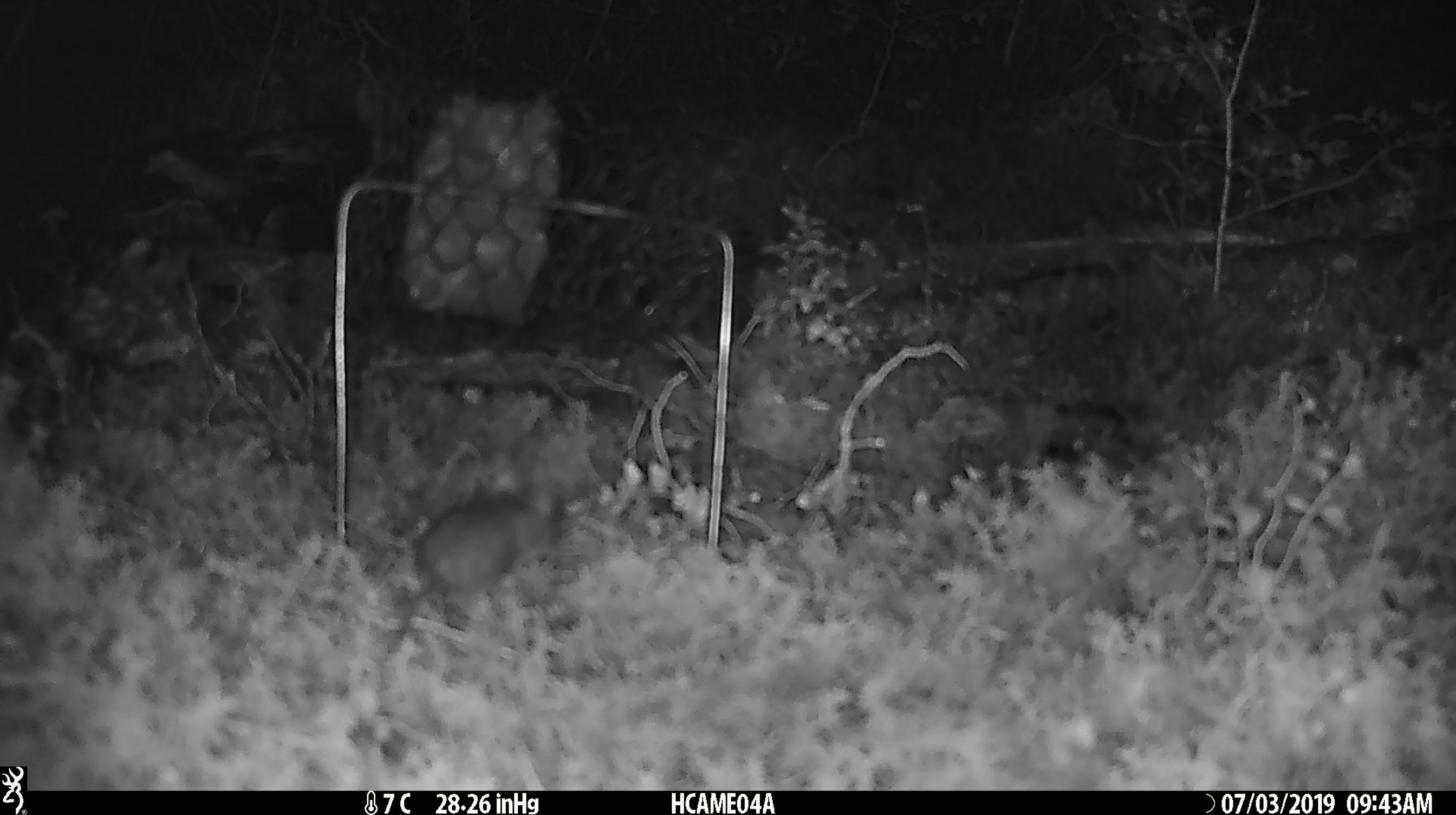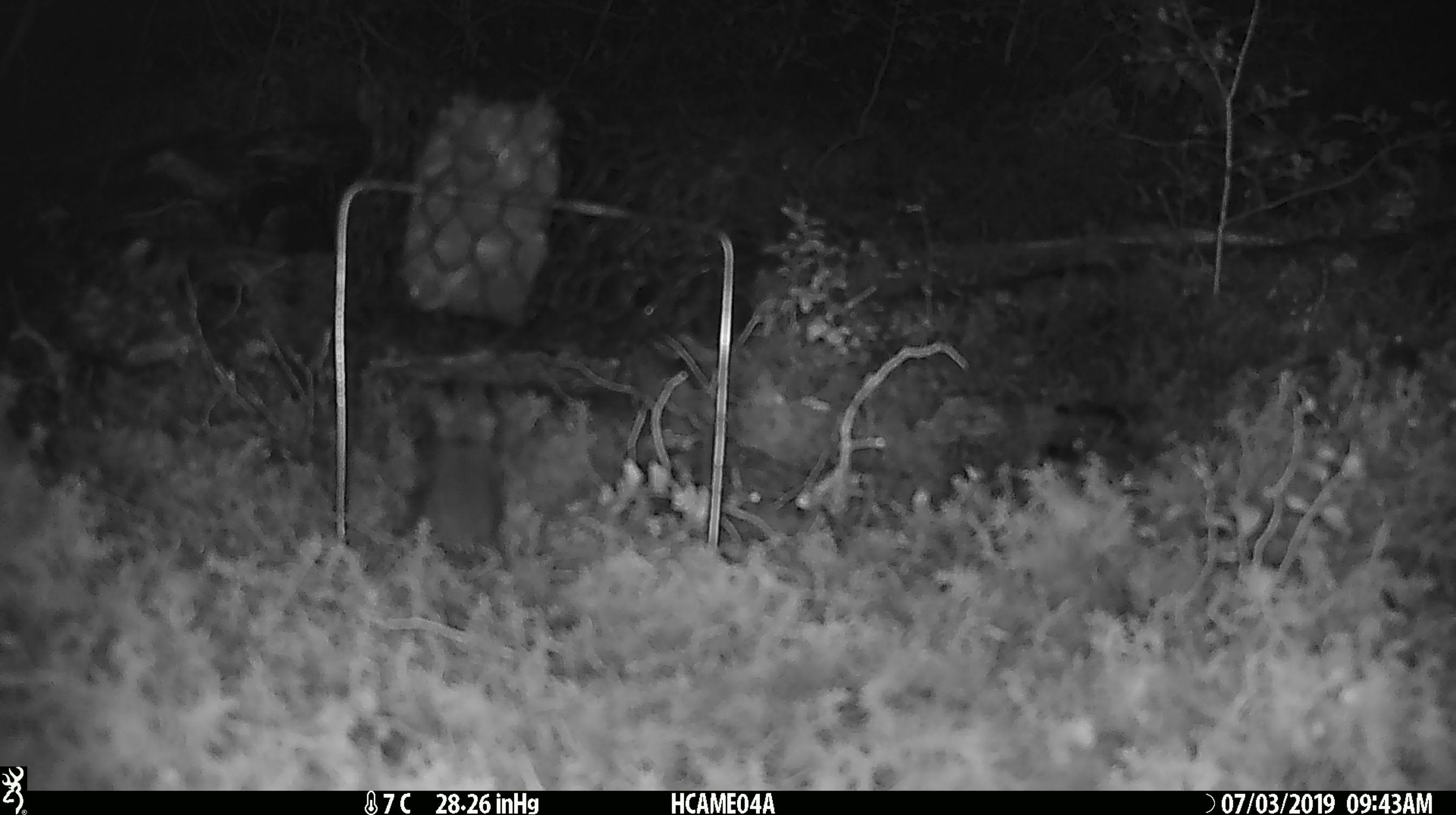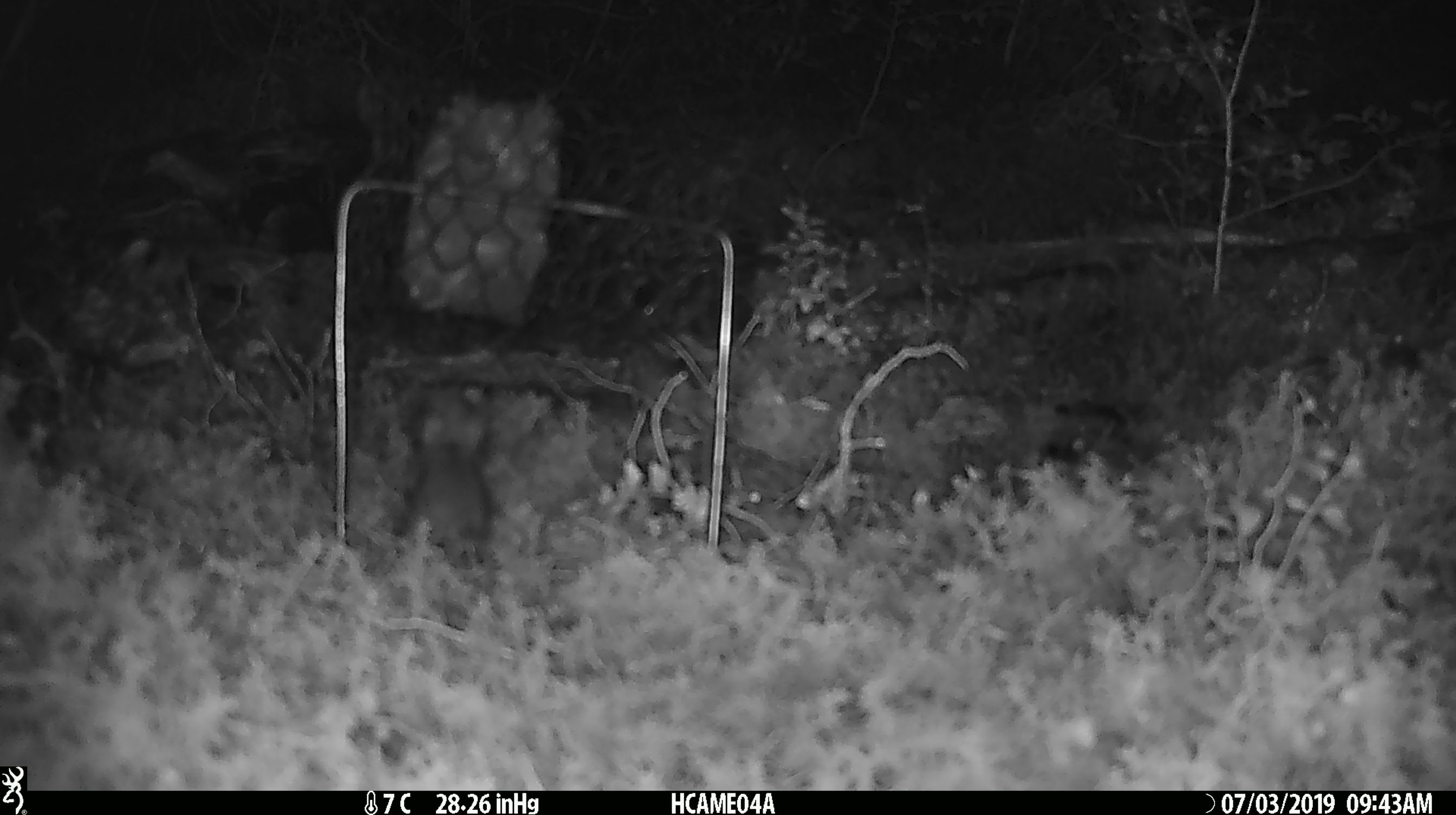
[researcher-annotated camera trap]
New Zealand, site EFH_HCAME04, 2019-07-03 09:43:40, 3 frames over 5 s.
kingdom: Animalia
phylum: Chordata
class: Mammalia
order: Rodentia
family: Muridae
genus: Mus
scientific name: Mus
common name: mouse